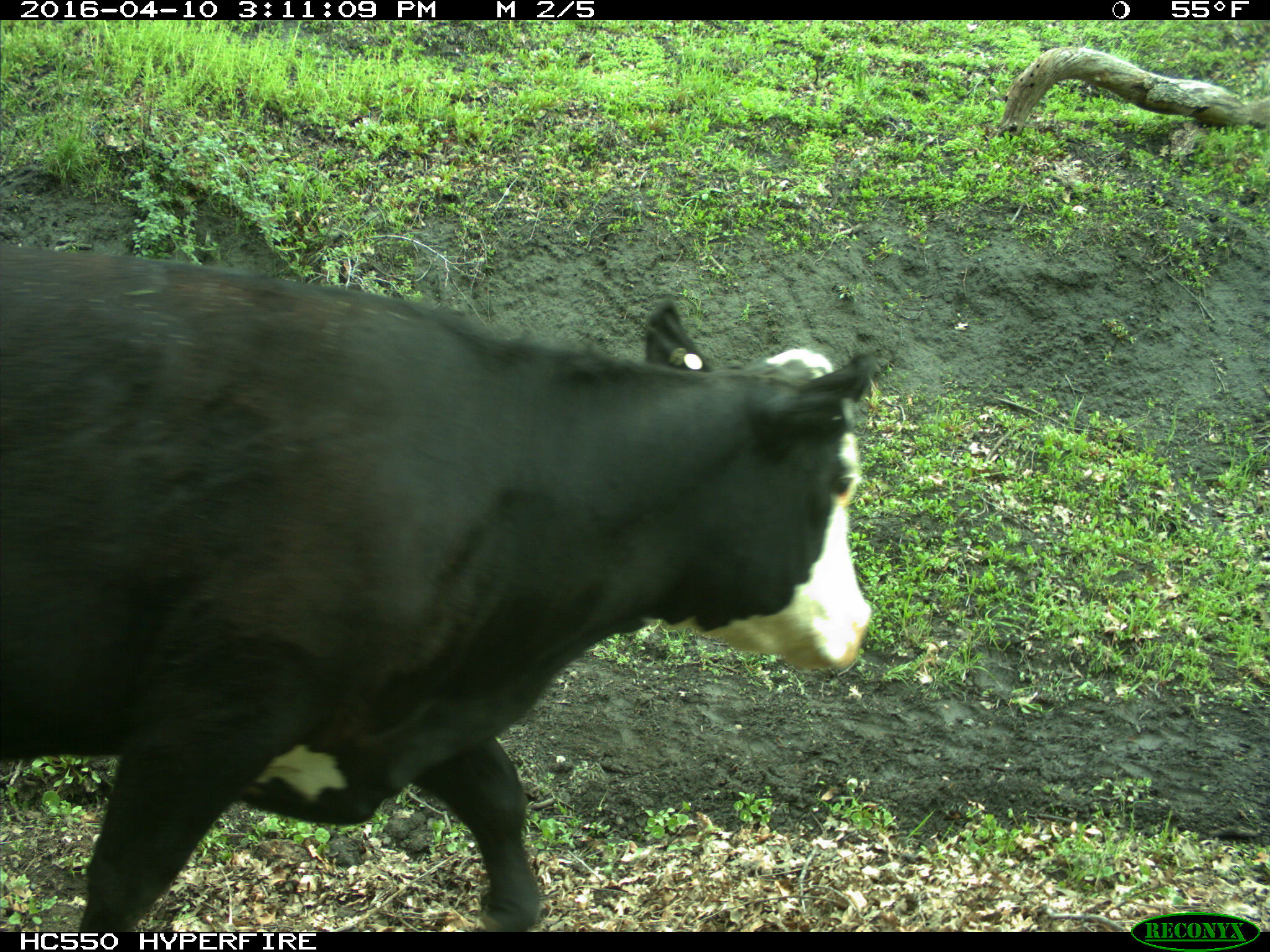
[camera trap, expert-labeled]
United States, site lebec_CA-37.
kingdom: Animalia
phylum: Chordata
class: Mammalia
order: Artiodactyla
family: Bovidae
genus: Bos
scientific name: Bos taurus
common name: domestic cow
Bos taurus (domestic cow).